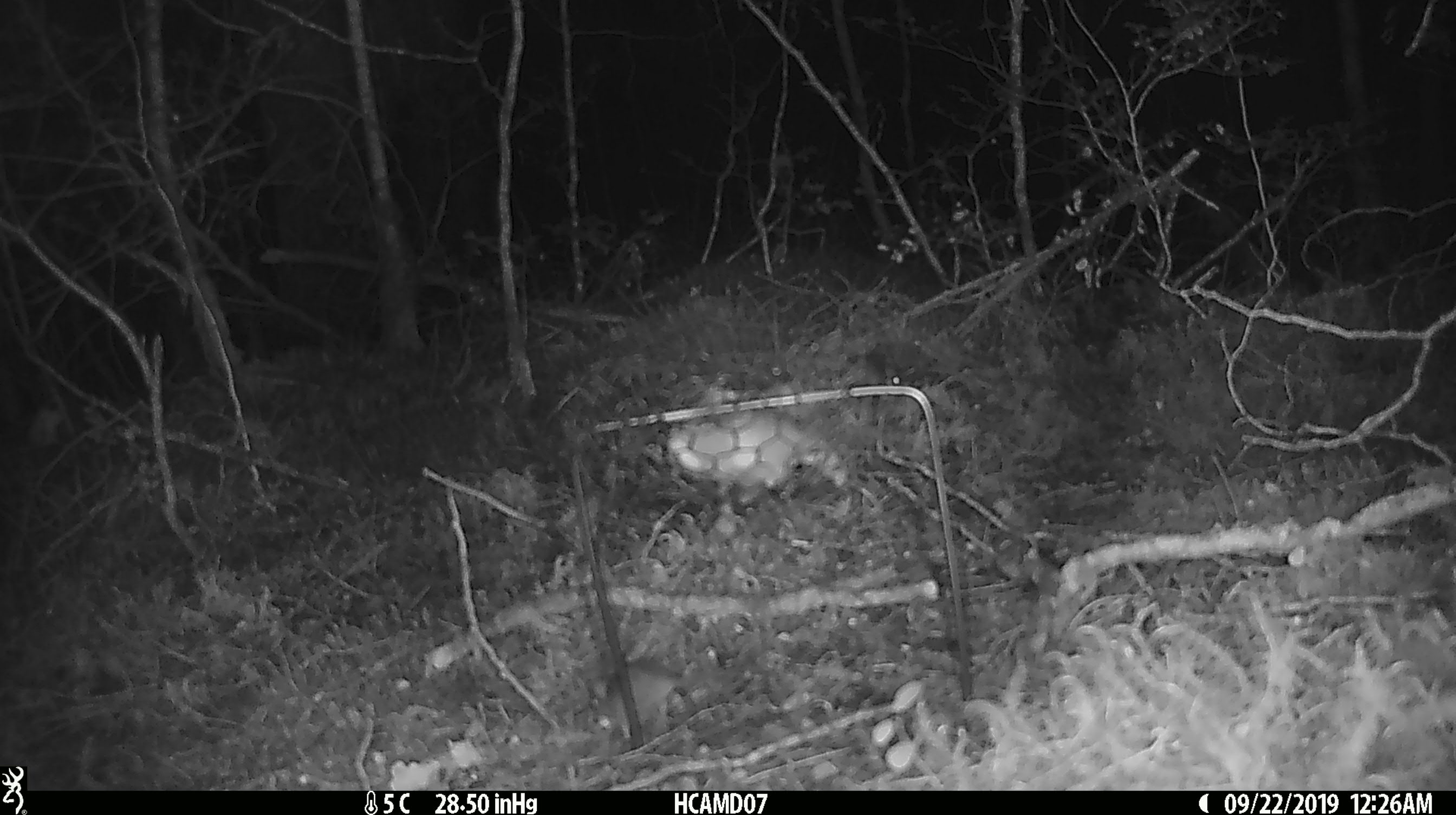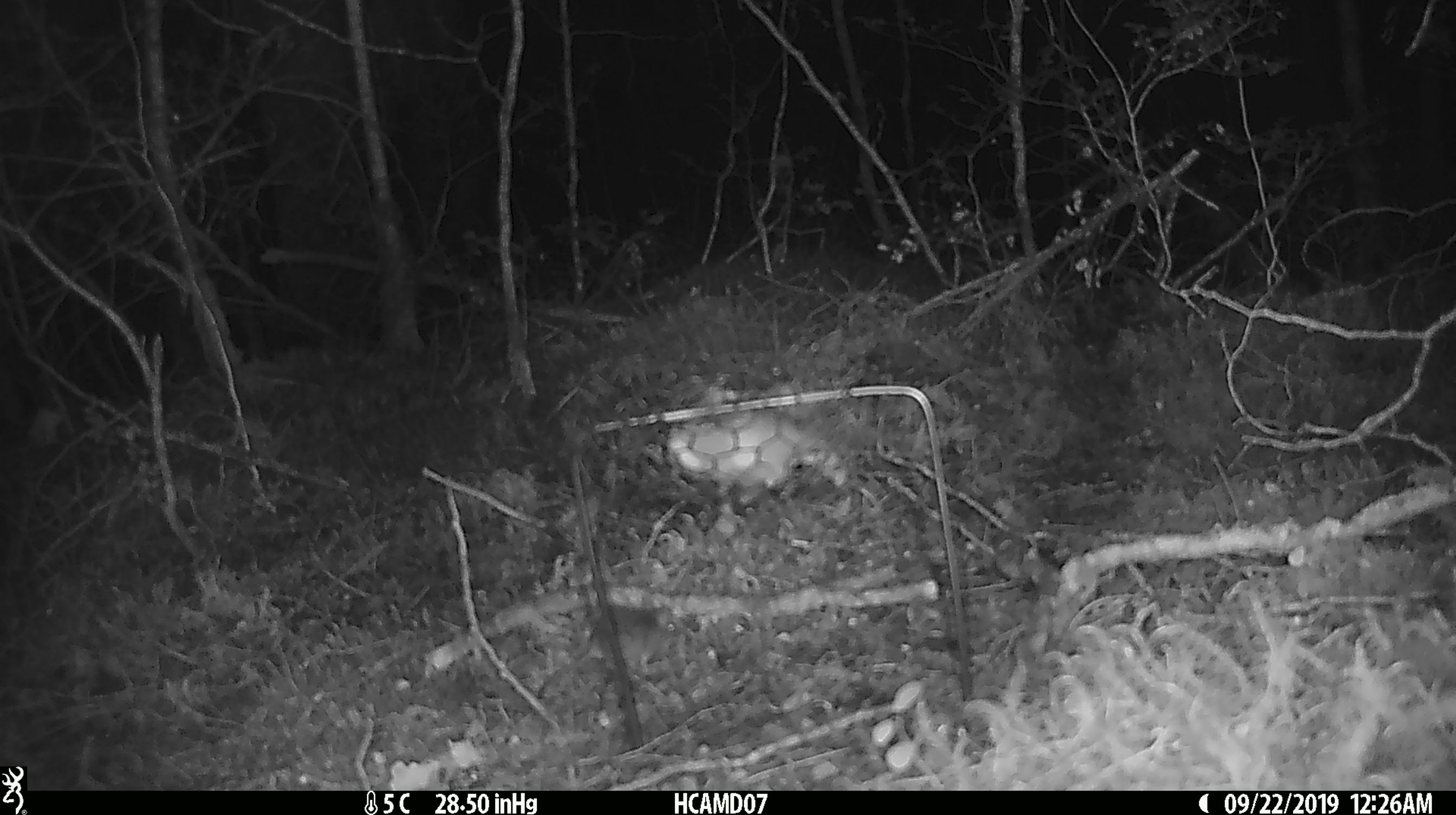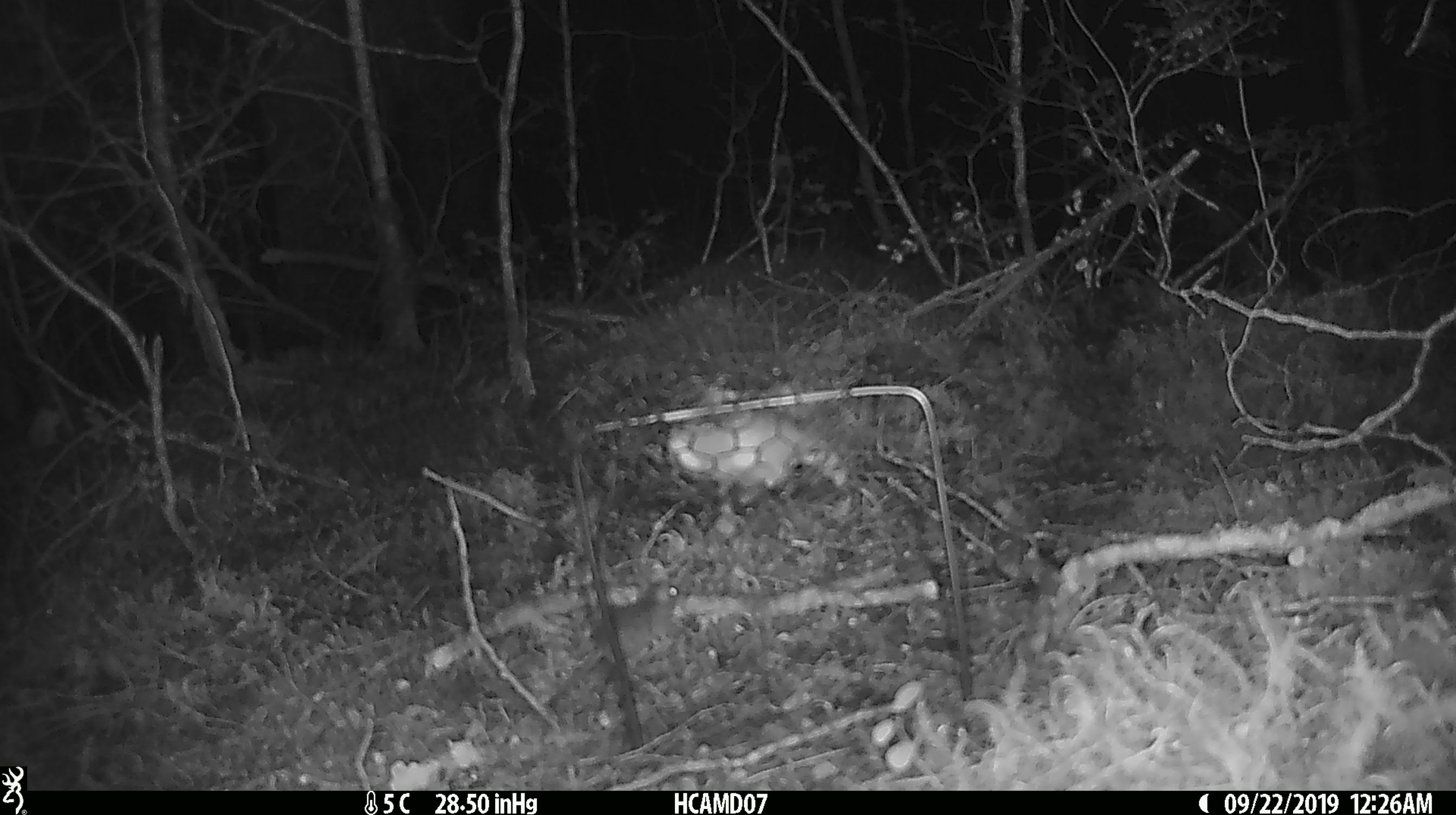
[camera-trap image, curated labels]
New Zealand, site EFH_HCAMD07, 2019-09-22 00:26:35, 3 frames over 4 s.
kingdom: Animalia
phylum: Chordata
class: Mammalia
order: Rodentia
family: Muridae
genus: Mus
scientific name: Mus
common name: mouse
Mouse (Mus).